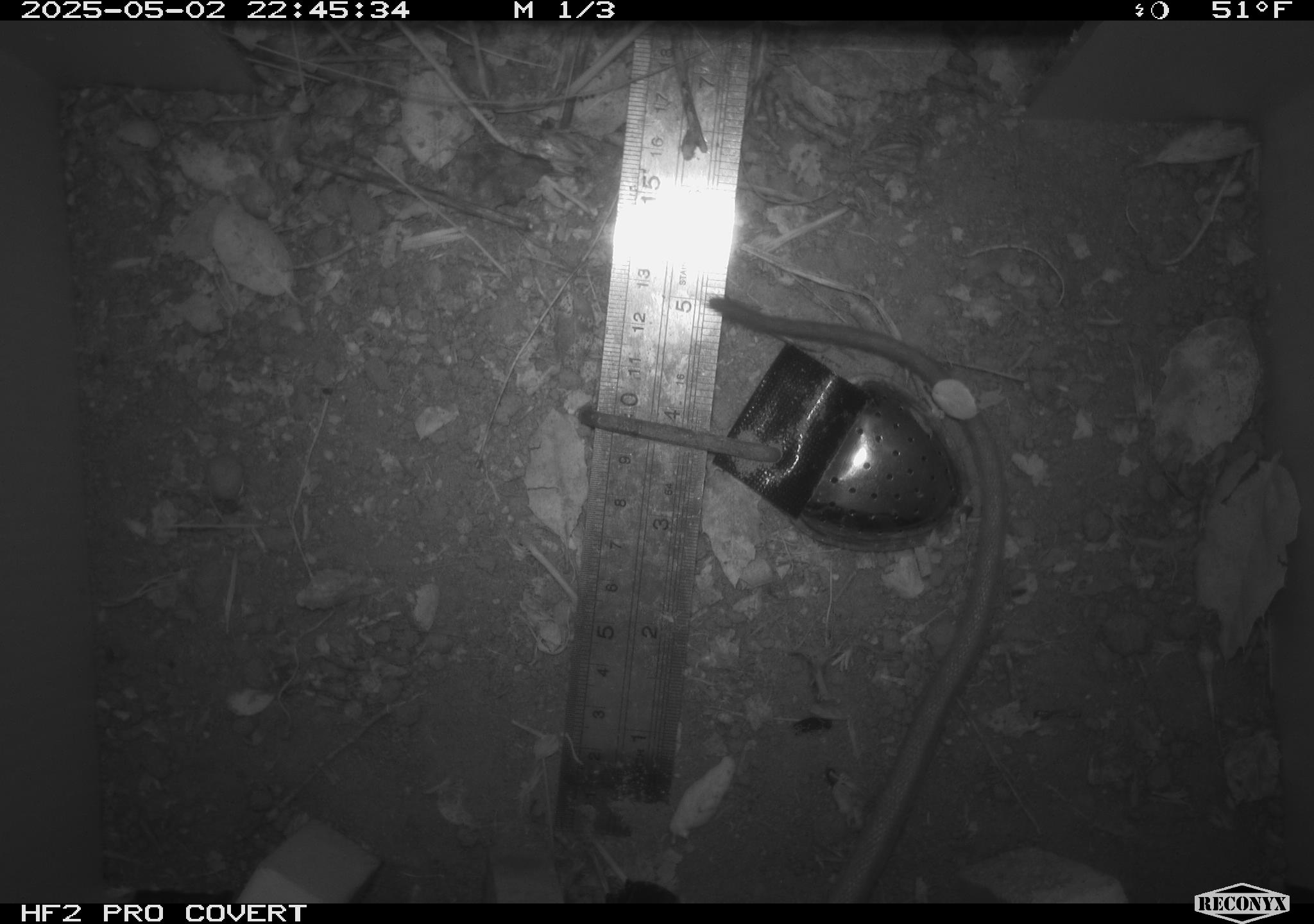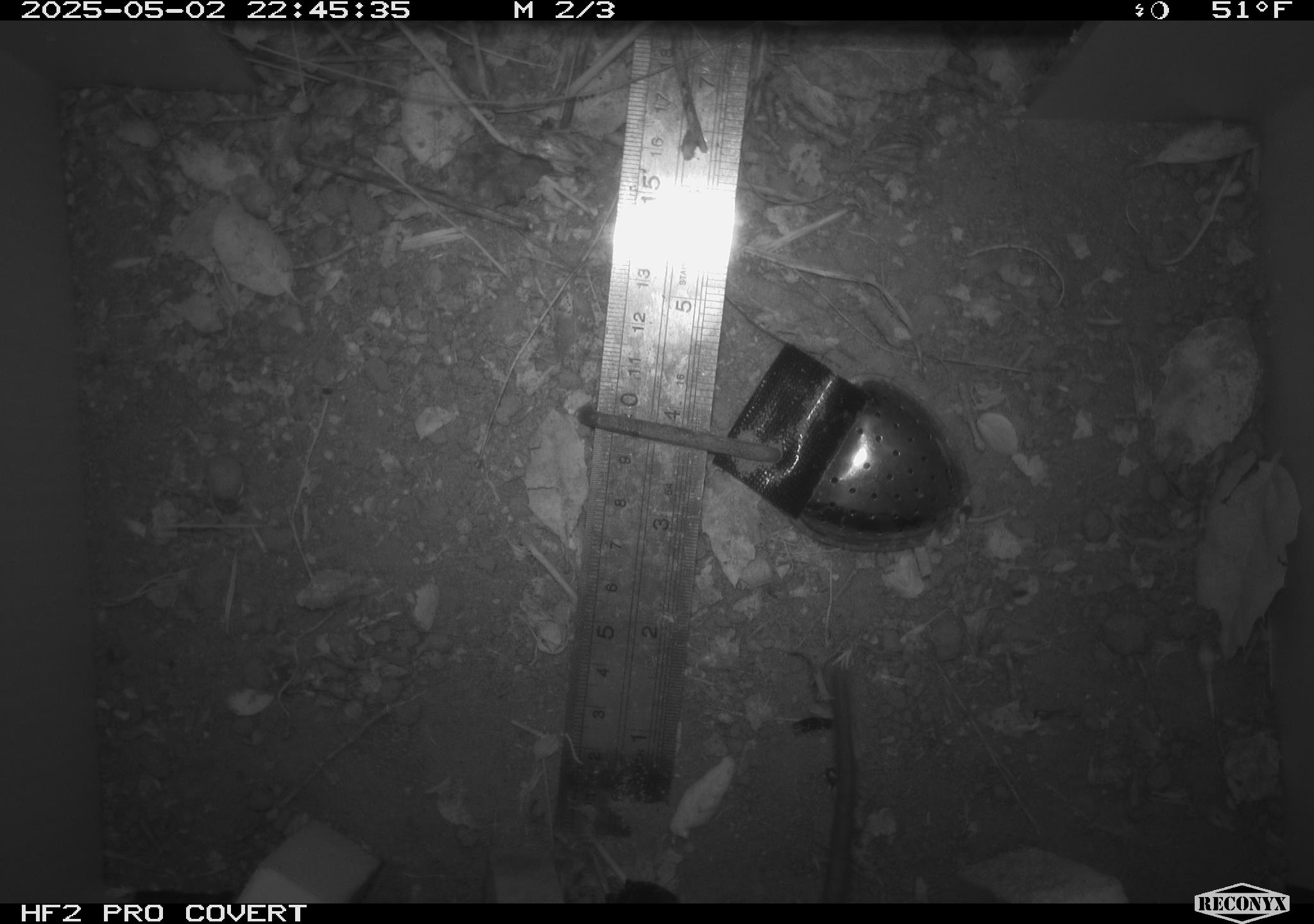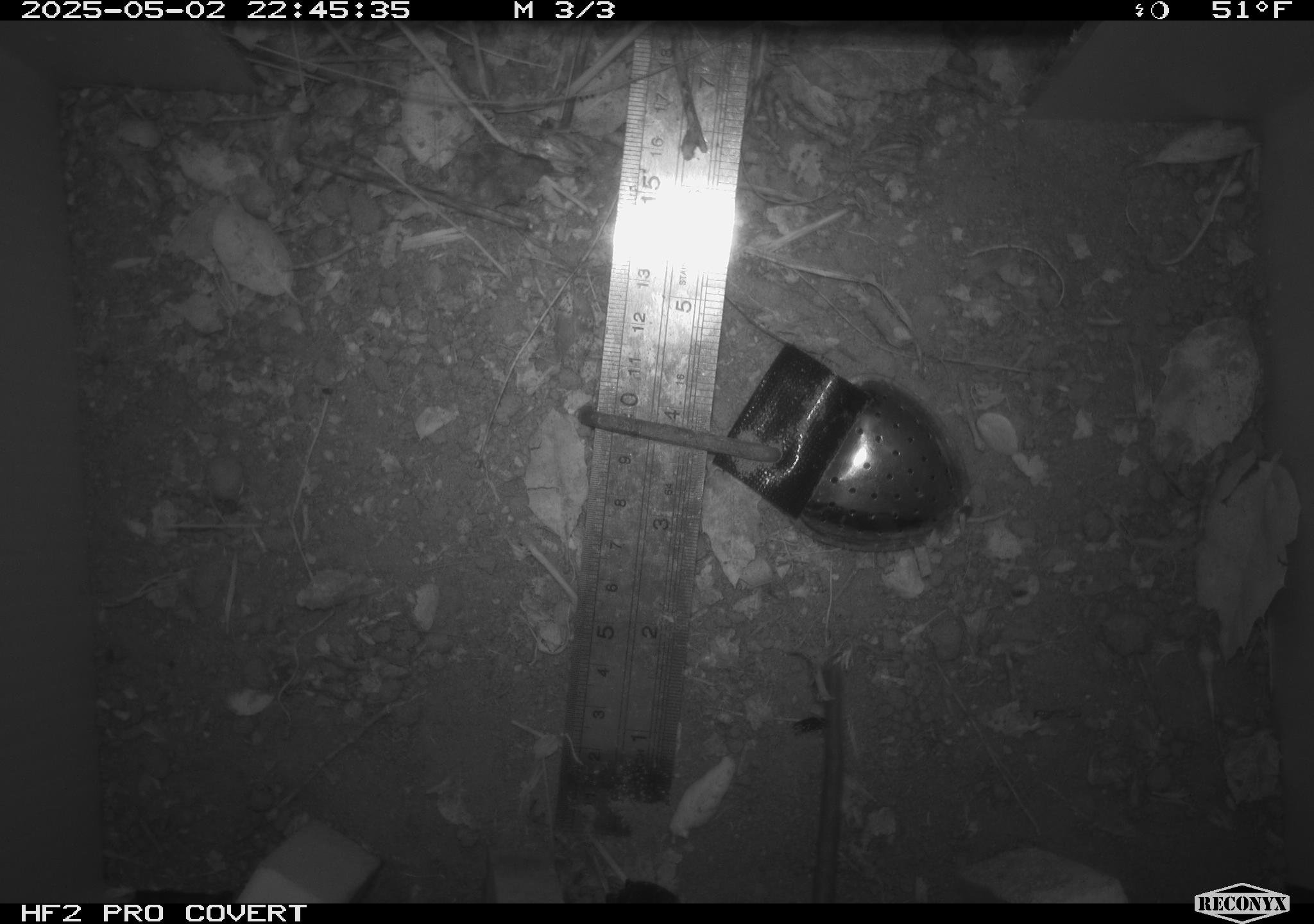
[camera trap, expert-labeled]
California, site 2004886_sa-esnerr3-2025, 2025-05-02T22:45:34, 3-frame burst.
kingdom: Animalia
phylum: Chordata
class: Mammalia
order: Rodentia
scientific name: Rodentia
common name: rodent